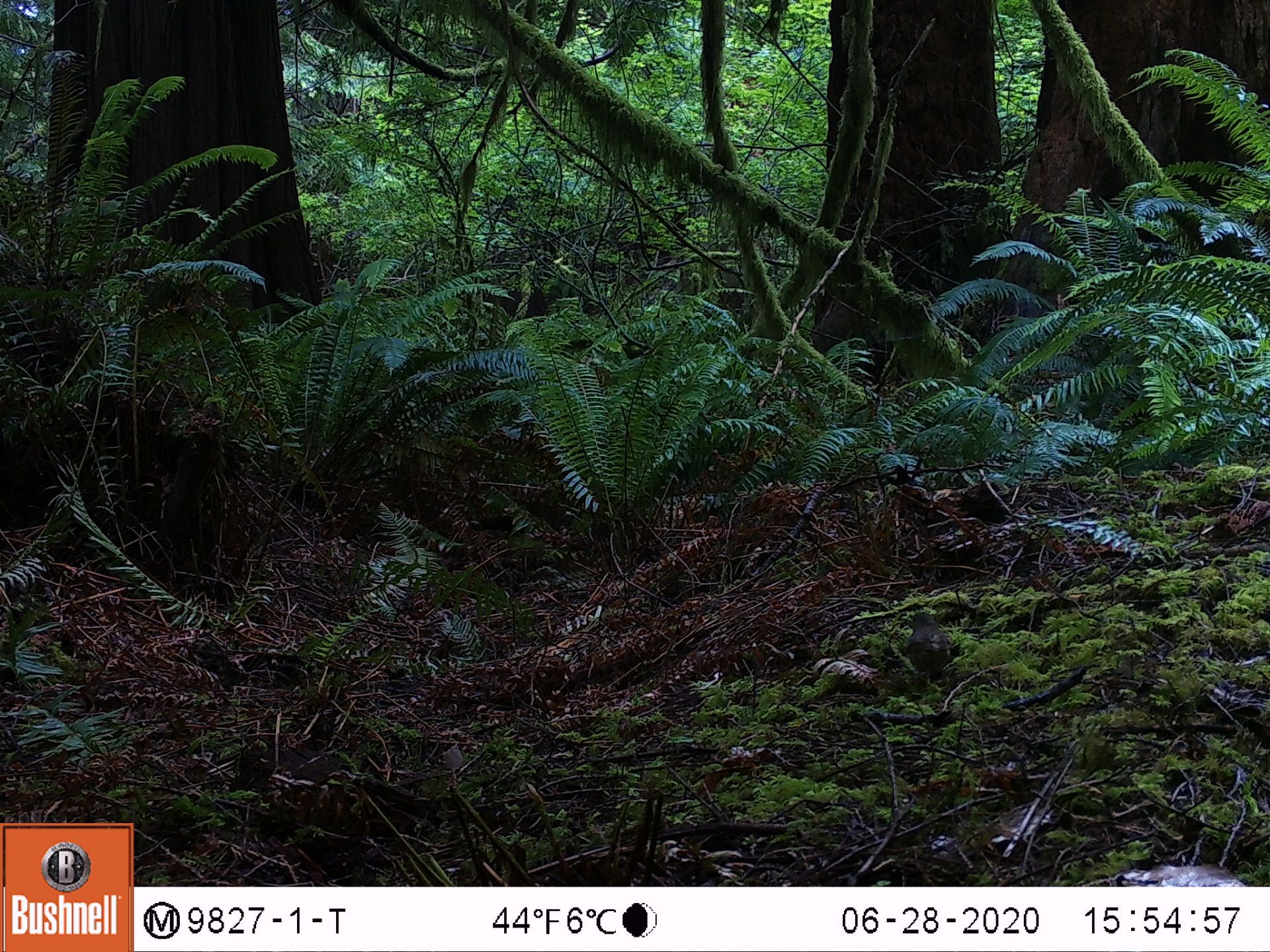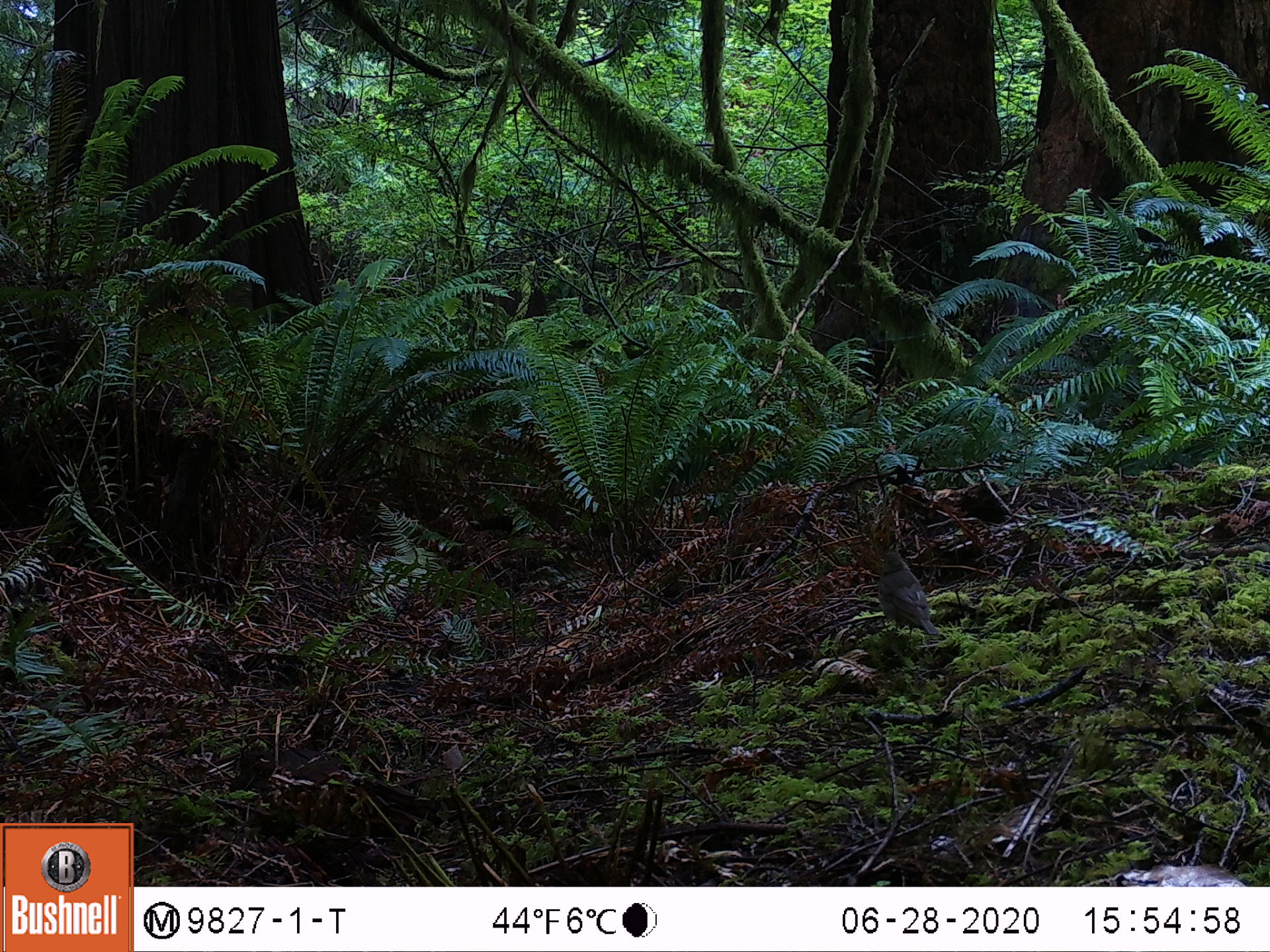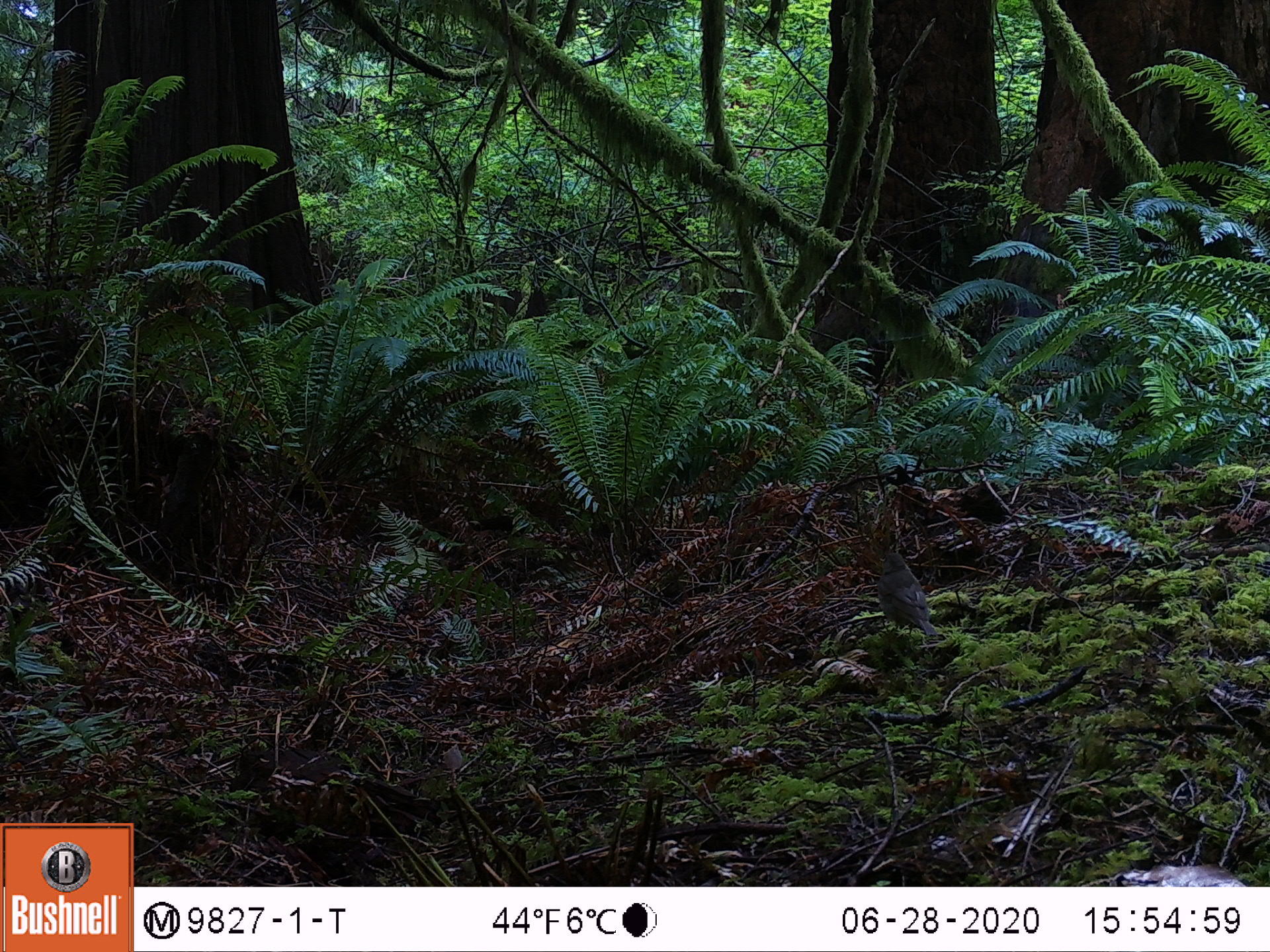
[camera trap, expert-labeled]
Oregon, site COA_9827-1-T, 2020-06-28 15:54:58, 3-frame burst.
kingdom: Animalia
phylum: Chordata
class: Aves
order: Passeriformes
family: Turdidae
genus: Catharus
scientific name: Catharus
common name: brown thrushes and nightingale-thrushes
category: catharus species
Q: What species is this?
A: Catharus species (brown thrushes and nightingale-thrushes) (Catharus).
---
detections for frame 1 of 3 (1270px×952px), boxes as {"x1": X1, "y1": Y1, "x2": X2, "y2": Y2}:
catharus species: {"x1": 898, "y1": 592, "x2": 966, "y2": 700}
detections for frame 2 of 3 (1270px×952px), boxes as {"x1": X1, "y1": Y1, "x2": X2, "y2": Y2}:
catharus species: {"x1": 864, "y1": 537, "x2": 963, "y2": 681}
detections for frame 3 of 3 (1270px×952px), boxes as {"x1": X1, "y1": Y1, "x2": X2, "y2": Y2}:
catharus species: {"x1": 869, "y1": 525, "x2": 960, "y2": 673}